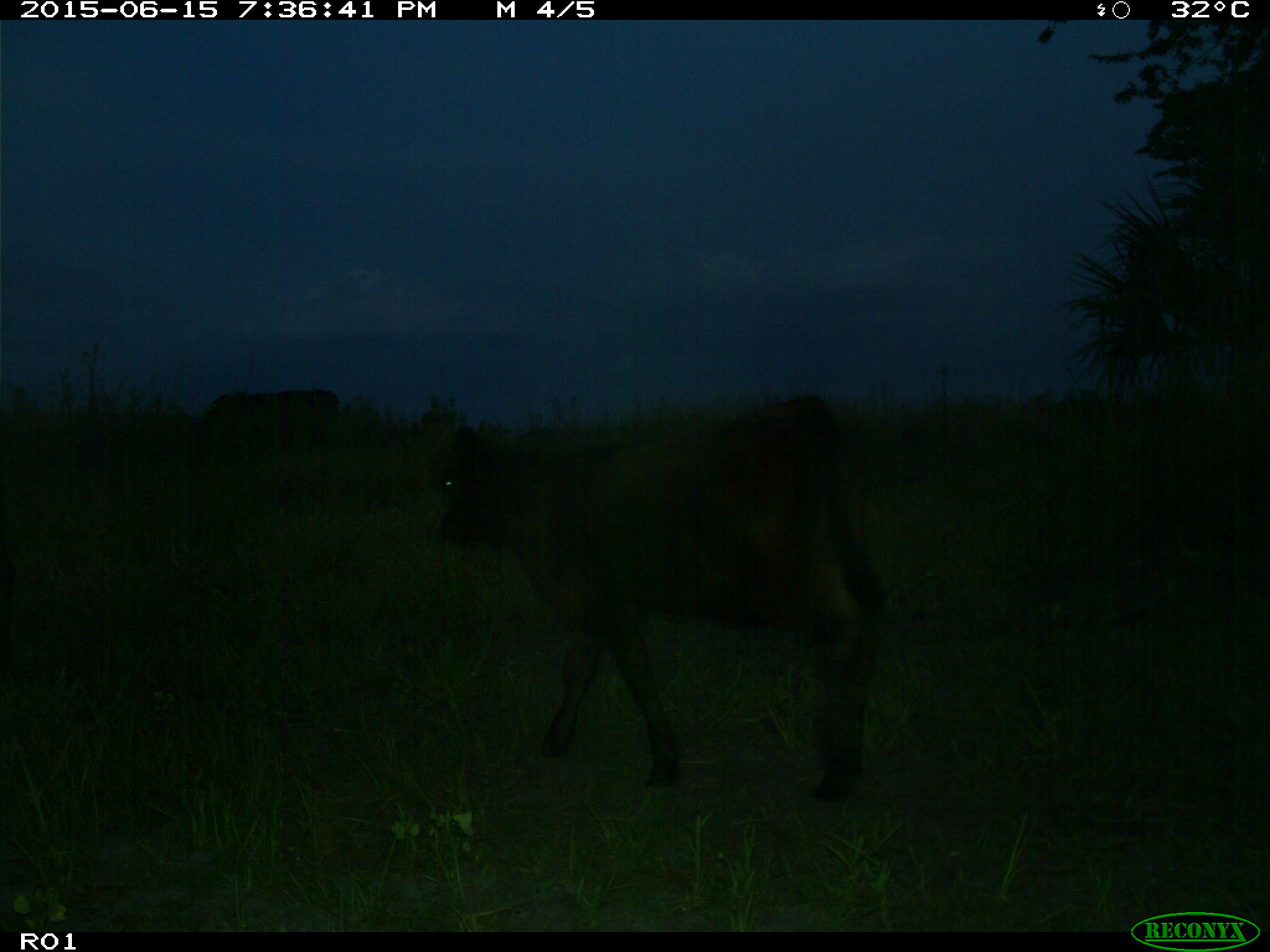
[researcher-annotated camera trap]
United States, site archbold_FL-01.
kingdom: Animalia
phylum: Chordata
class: Mammalia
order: Artiodactyla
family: Bovidae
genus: Bos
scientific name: Bos taurus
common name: domestic cow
Bos taurus (domestic cow).